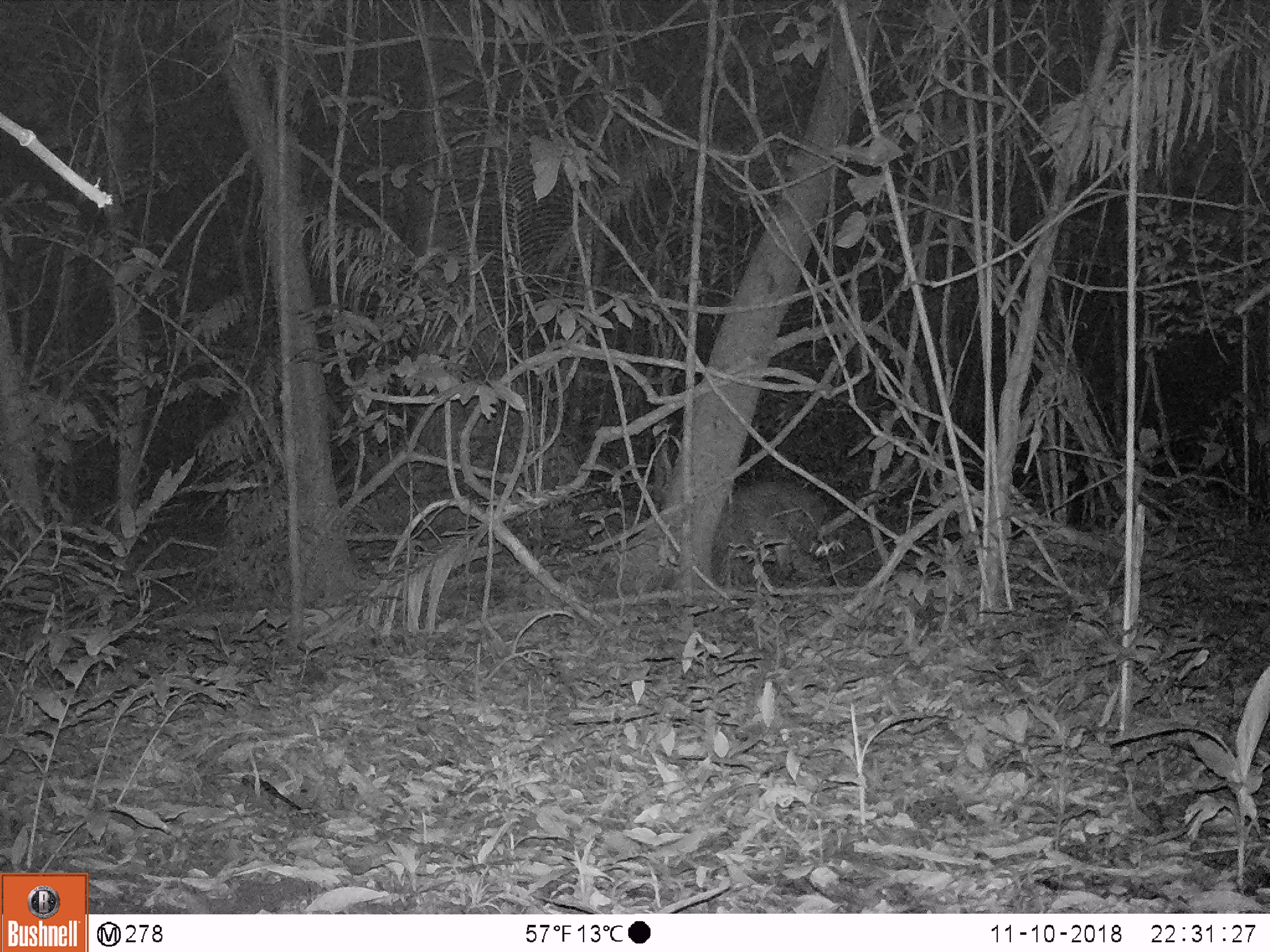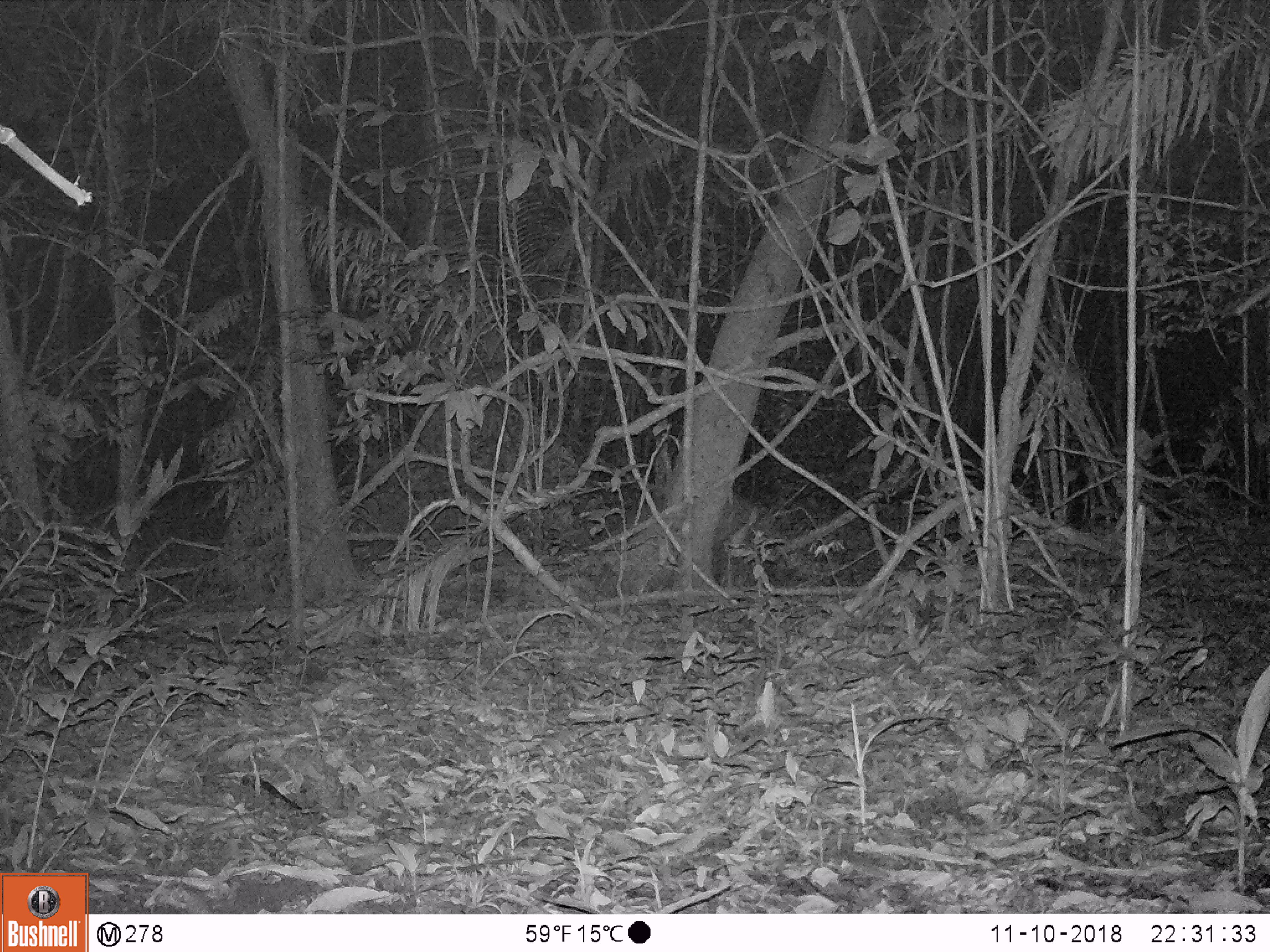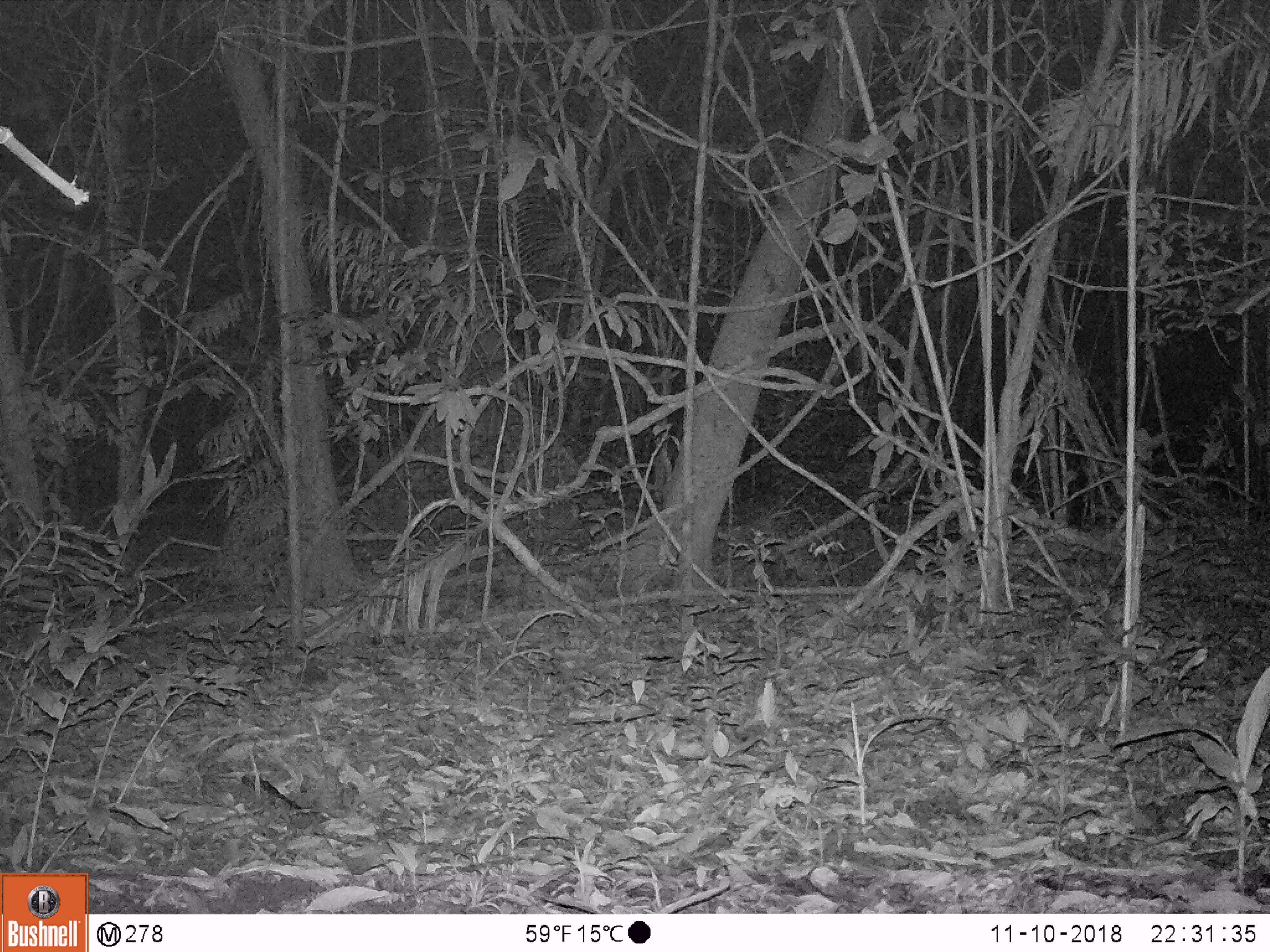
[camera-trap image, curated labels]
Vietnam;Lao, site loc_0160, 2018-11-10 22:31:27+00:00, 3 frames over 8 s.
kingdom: Animalia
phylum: Chordata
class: Mammalia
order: Artiodactyla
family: Cervidae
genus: Muntiacus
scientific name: Muntiacus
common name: muntjacs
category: unidentified muntjac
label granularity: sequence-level